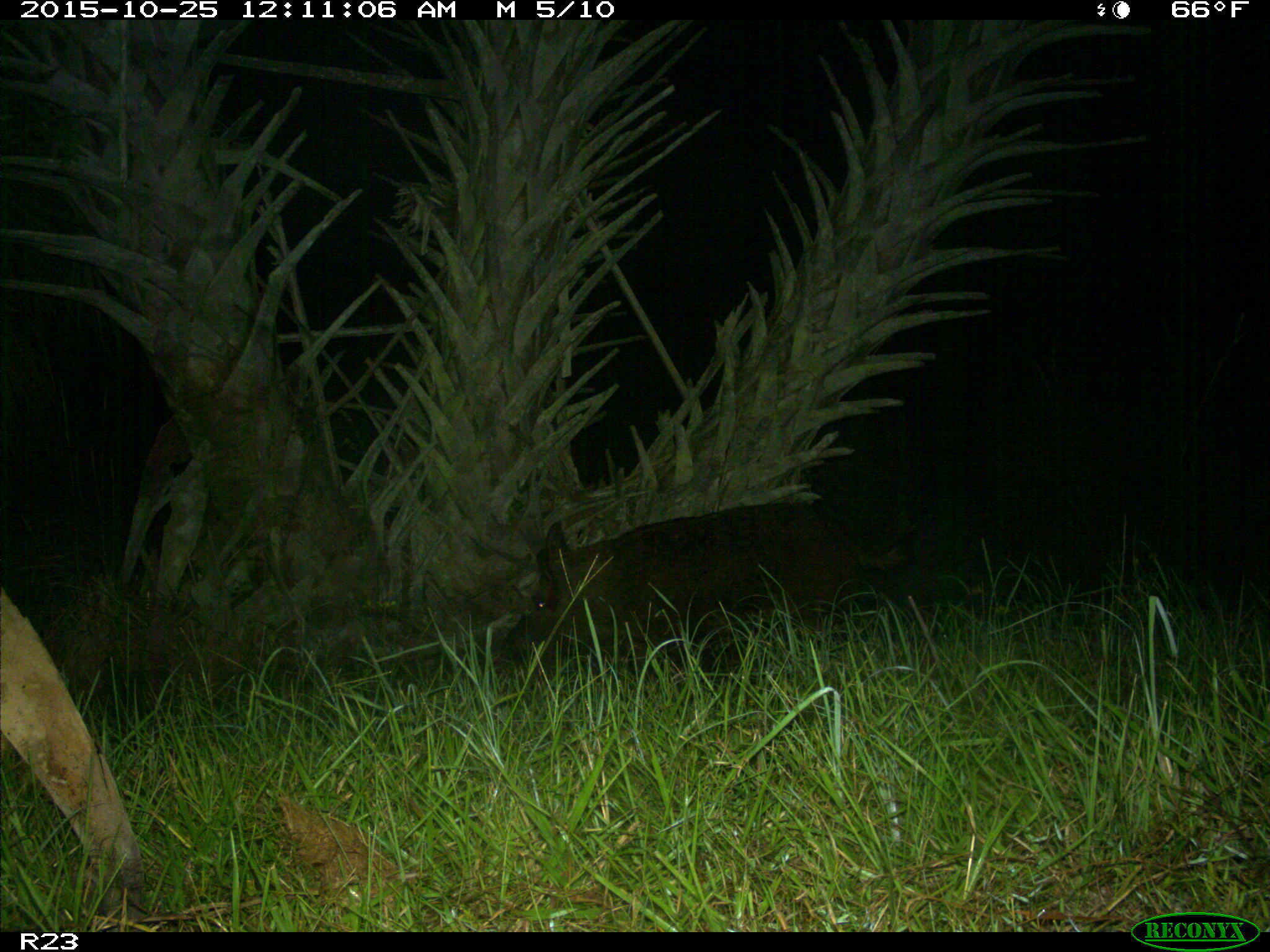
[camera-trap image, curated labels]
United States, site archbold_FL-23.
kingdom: Animalia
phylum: Chordata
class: Mammalia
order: Artiodactyla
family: Suidae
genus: Sus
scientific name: Sus scrofa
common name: wild boar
Sus scrofa (wild boar).